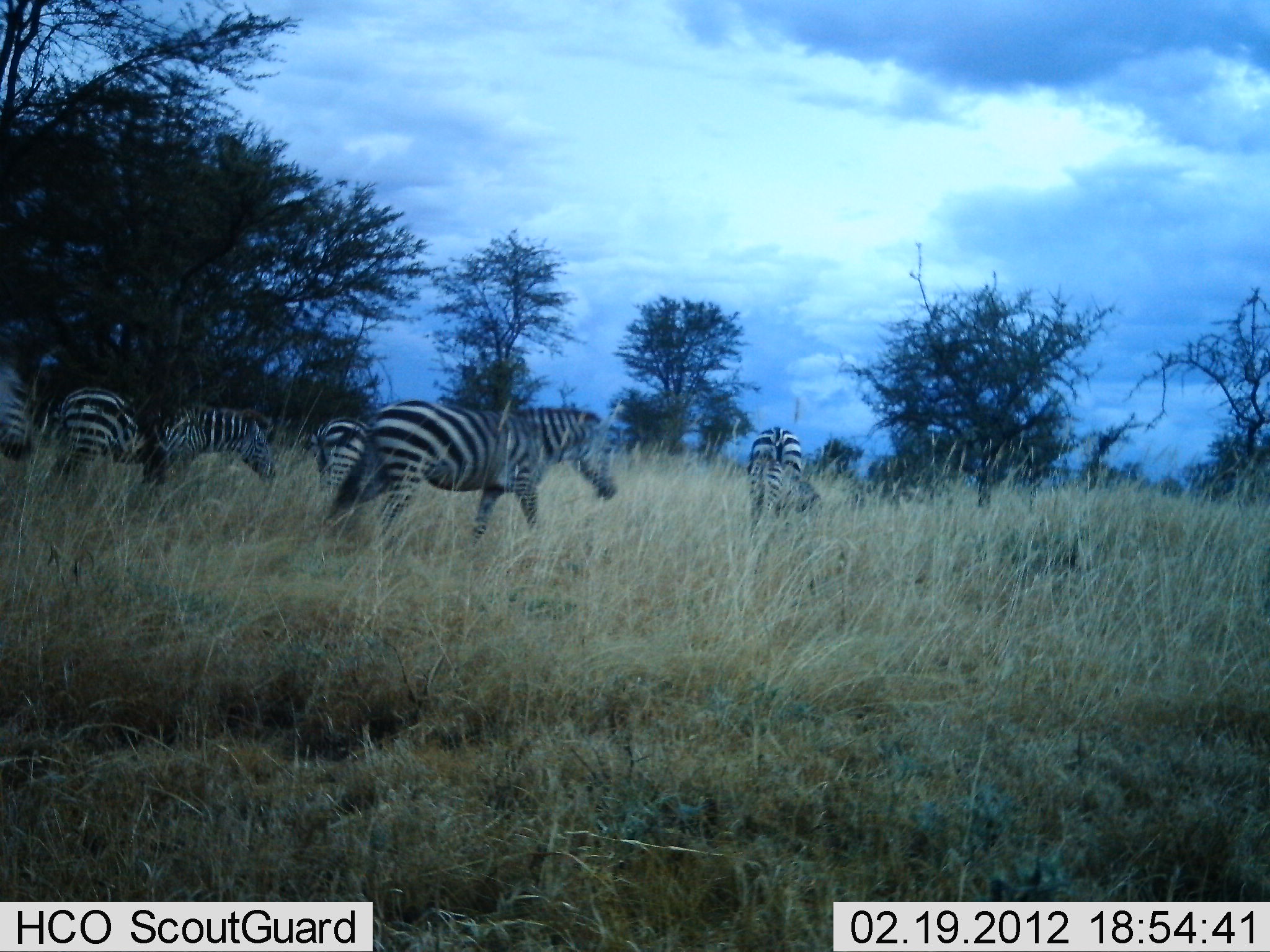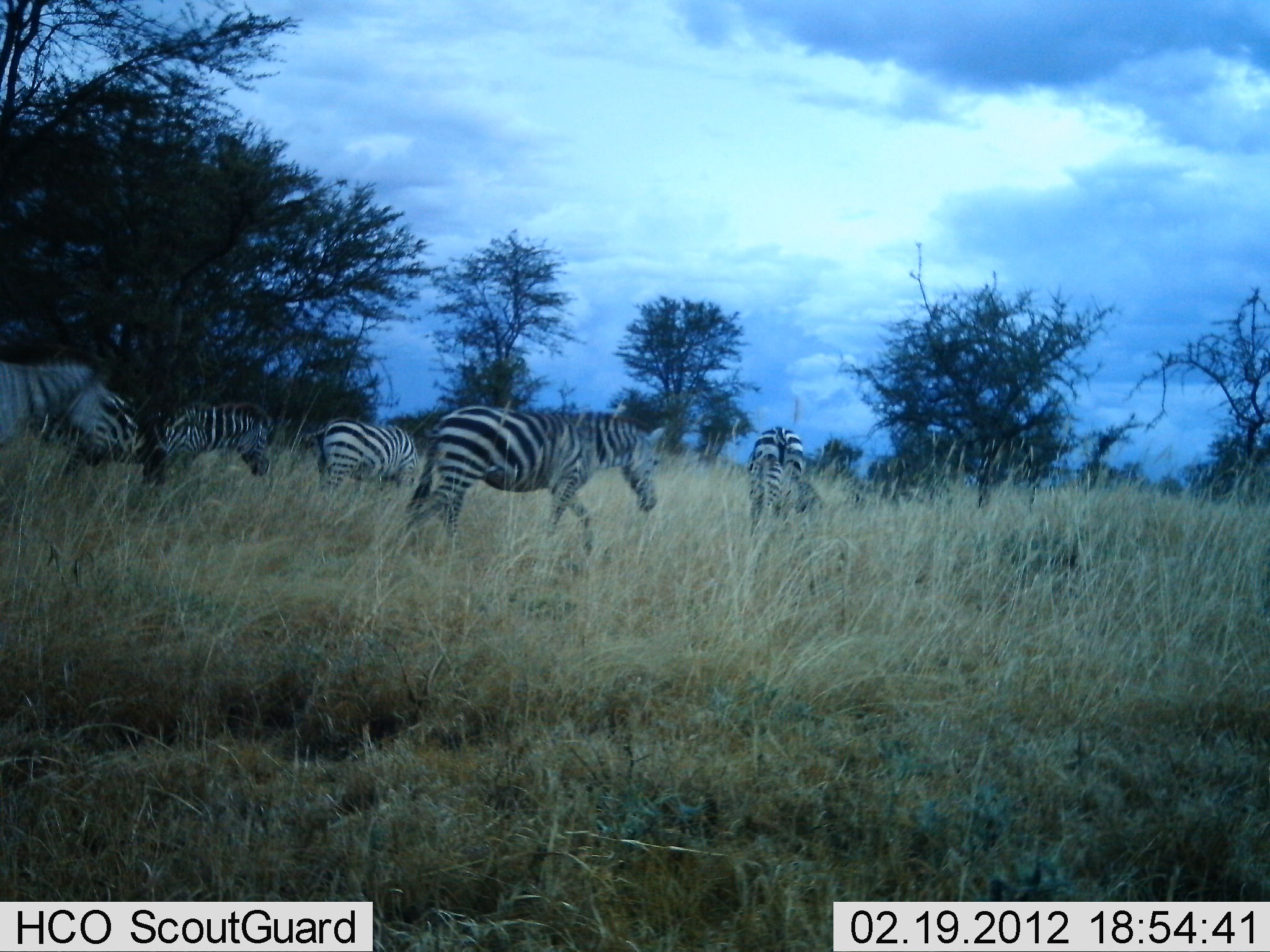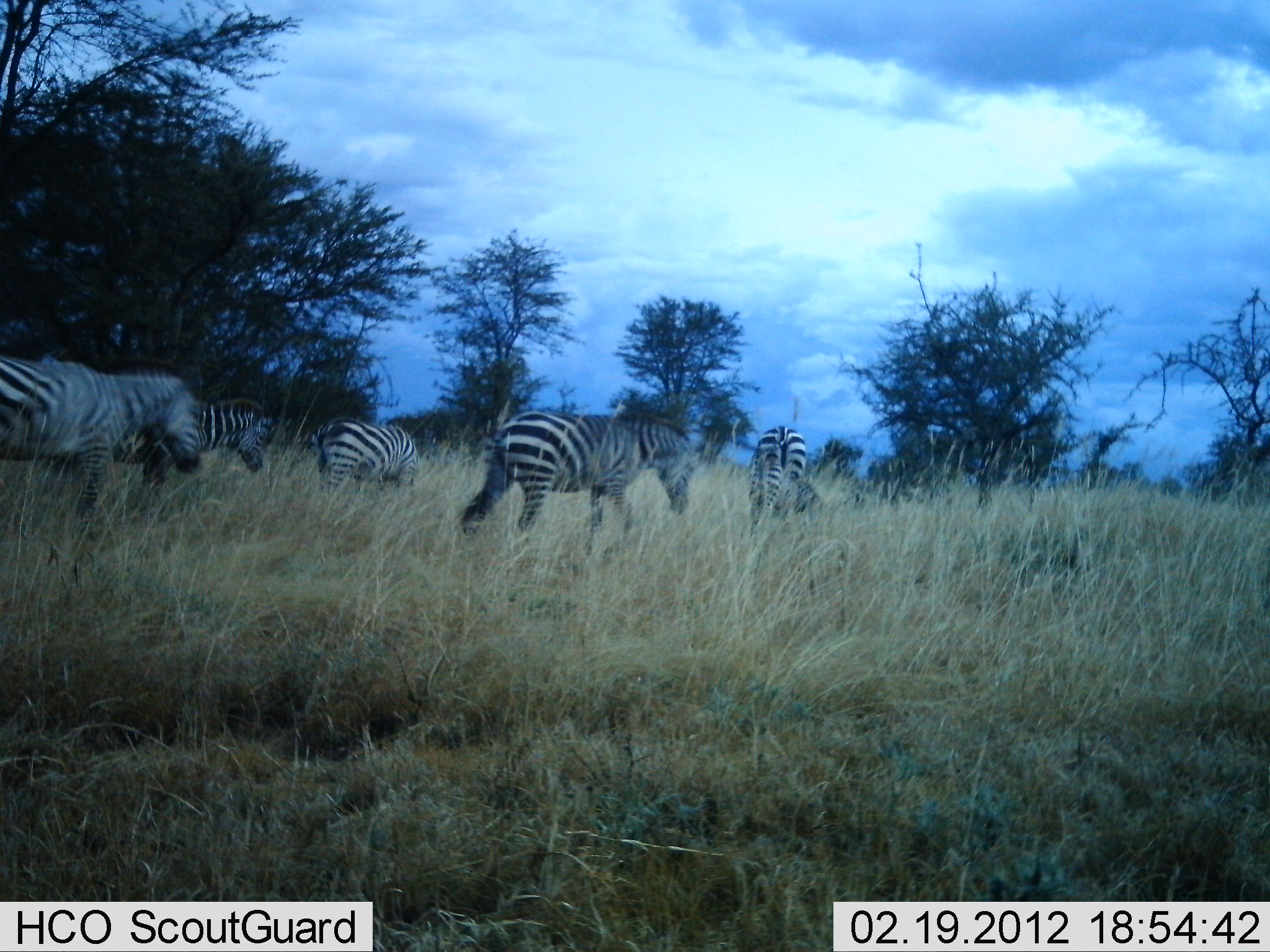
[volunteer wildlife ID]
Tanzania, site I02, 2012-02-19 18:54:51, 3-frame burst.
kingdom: Animalia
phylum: Chordata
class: Mammalia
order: Perissodactyla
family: Equidae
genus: Equus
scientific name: Equus quagga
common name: plains zebra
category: zebra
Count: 5.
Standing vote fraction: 33%.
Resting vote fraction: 0%.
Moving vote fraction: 96%.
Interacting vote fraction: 0%.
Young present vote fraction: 4%.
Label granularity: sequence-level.